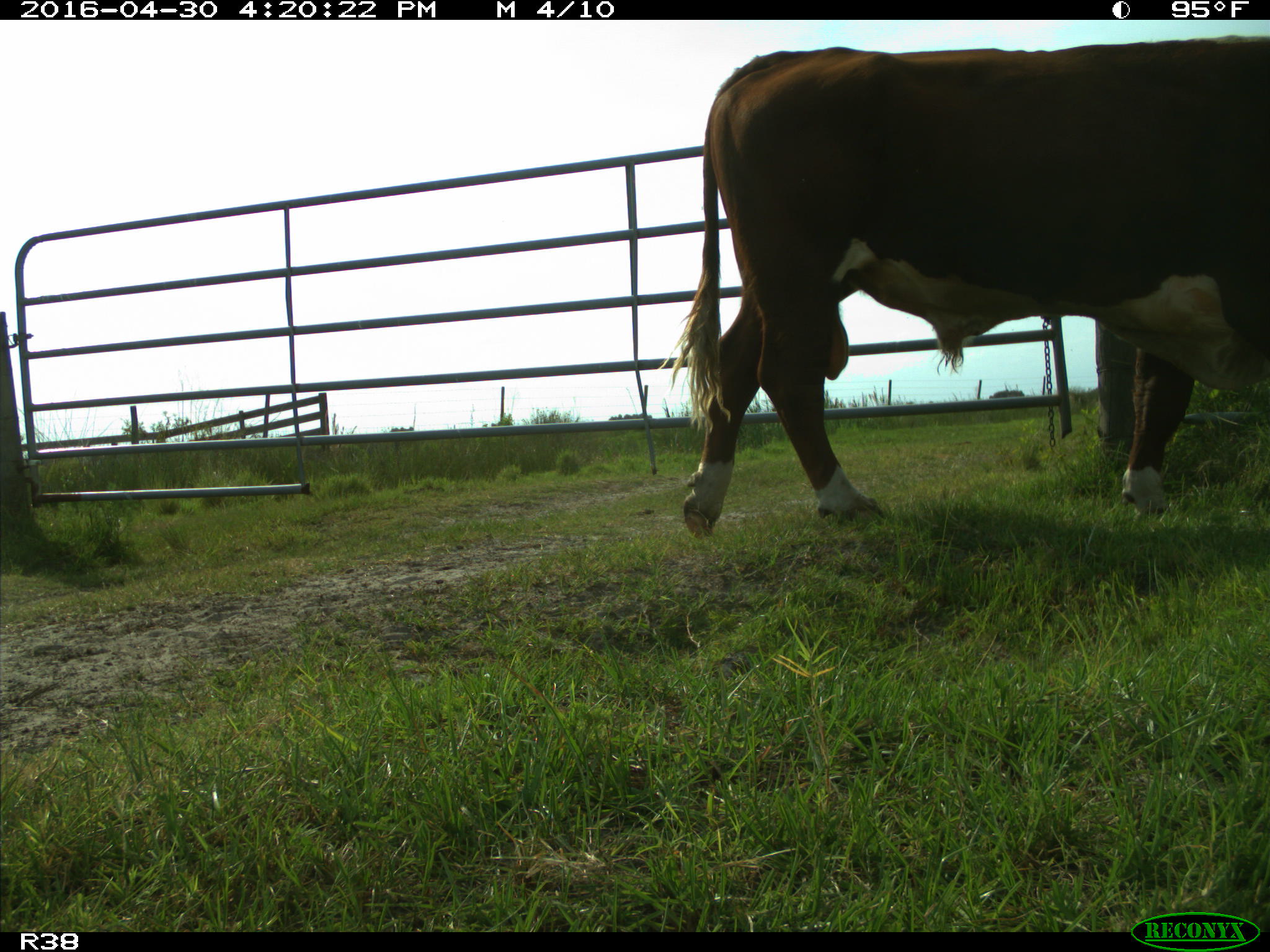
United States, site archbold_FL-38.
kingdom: Animalia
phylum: Chordata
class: Mammalia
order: Artiodactyla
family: Bovidae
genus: Bos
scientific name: Bos taurus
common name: domestic cow